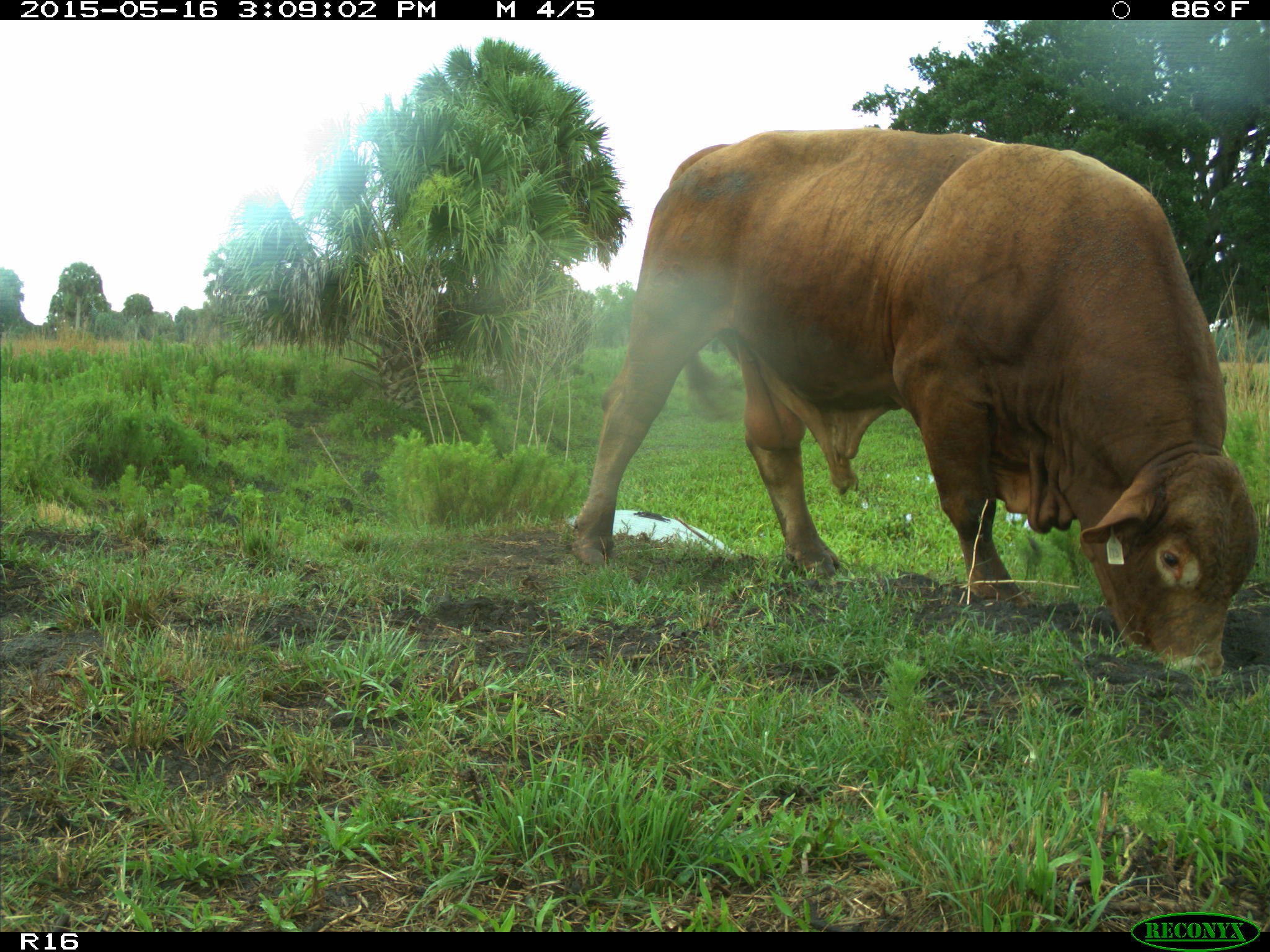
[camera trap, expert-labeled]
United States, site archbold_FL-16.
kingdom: Animalia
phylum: Chordata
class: Mammalia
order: Artiodactyla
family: Bovidae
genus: Bos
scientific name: Bos taurus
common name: domestic cow